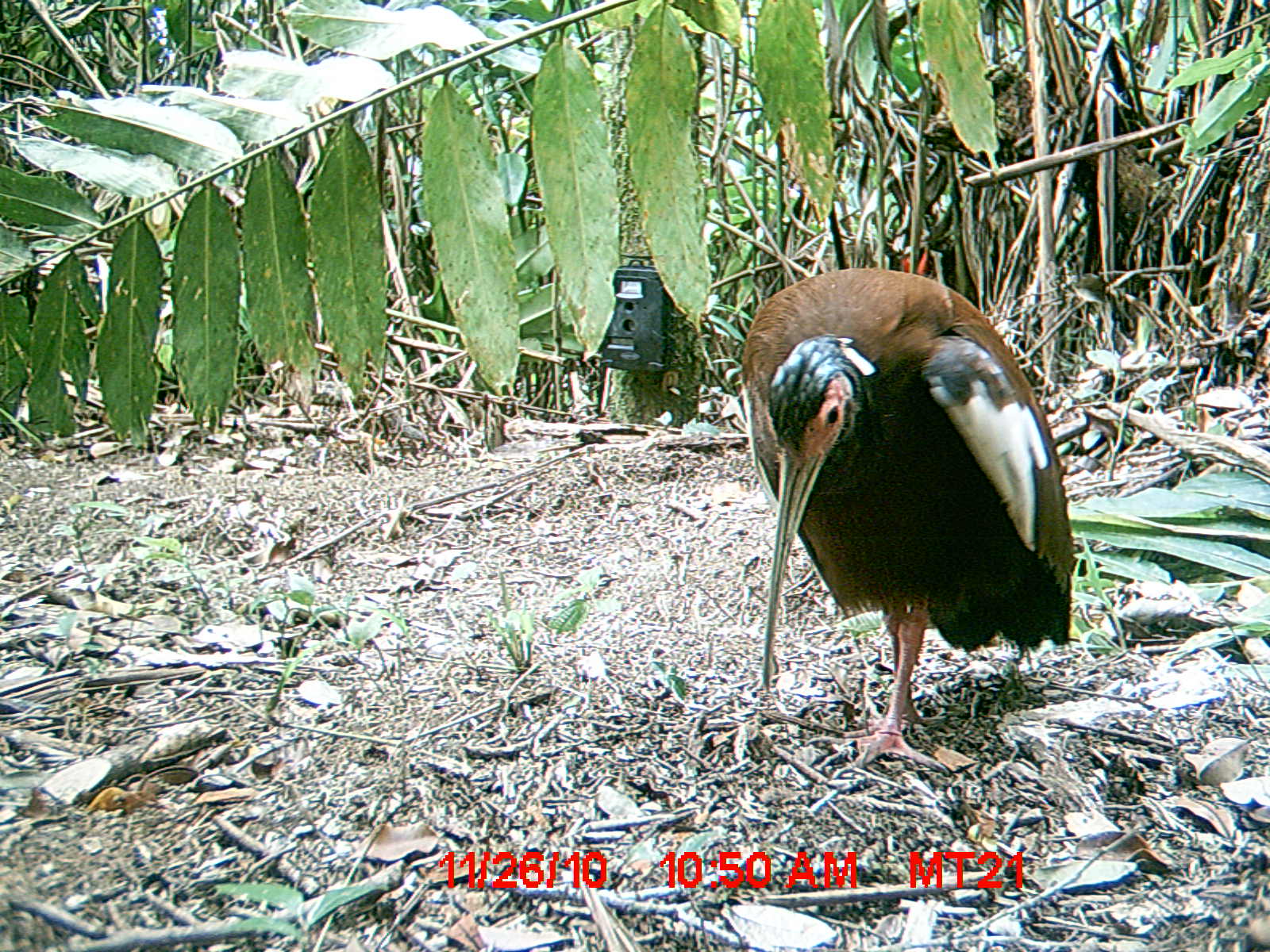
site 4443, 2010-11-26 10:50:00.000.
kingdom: Animalia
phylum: Chordata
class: Aves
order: Pelecaniformes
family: Threskiornithidae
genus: Lophotibis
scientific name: Lophotibis cristata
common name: madagascan ibis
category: lophotibis cristataa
Lophotibis cristataa (madagascan ibis) (Lophotibis cristata), count 1.